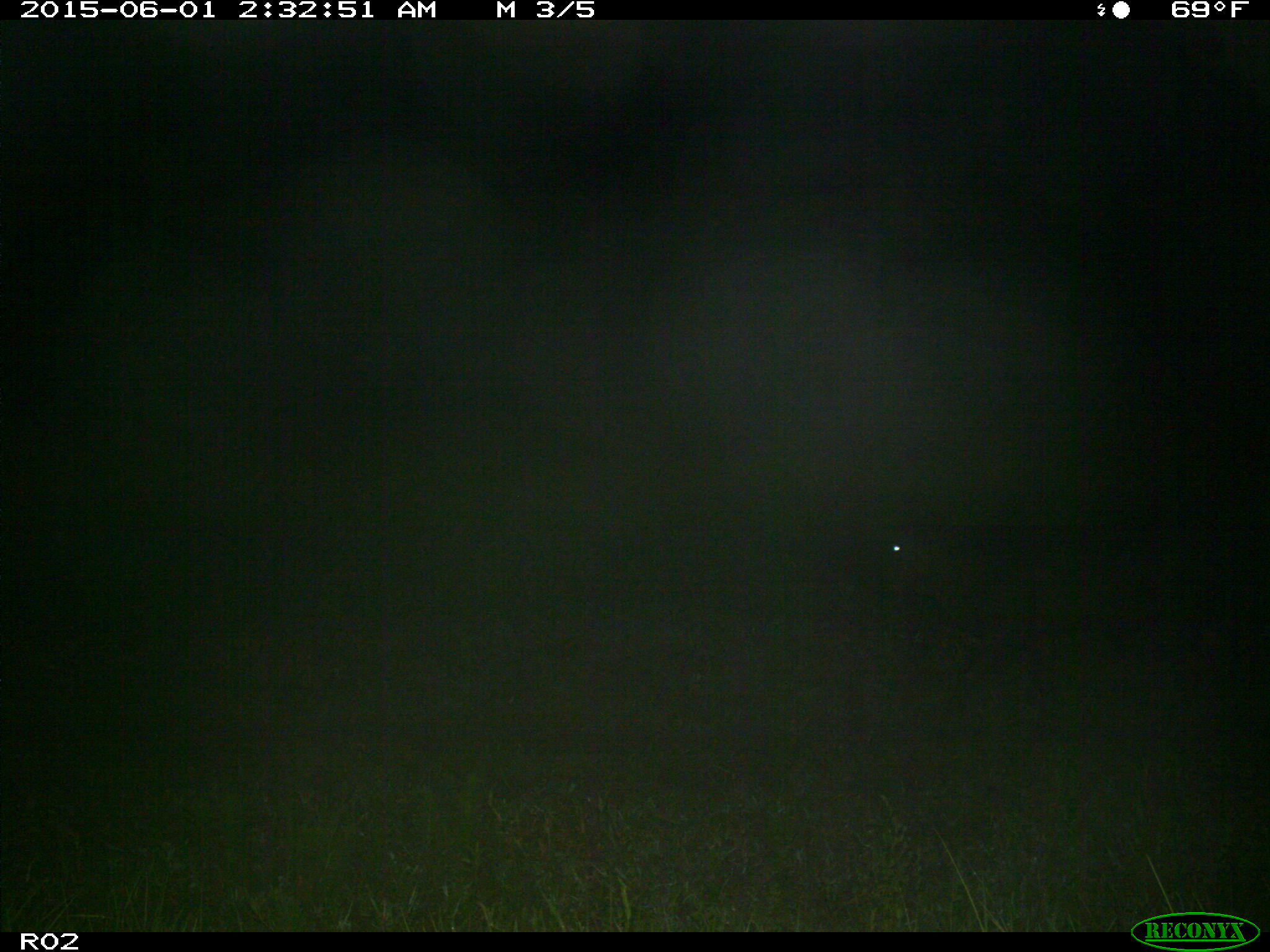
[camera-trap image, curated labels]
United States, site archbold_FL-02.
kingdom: Animalia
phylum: Chordata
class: Mammalia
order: Artiodactyla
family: Bovidae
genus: Bos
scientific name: Bos taurus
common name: domestic cow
Bos taurus (domestic cow).